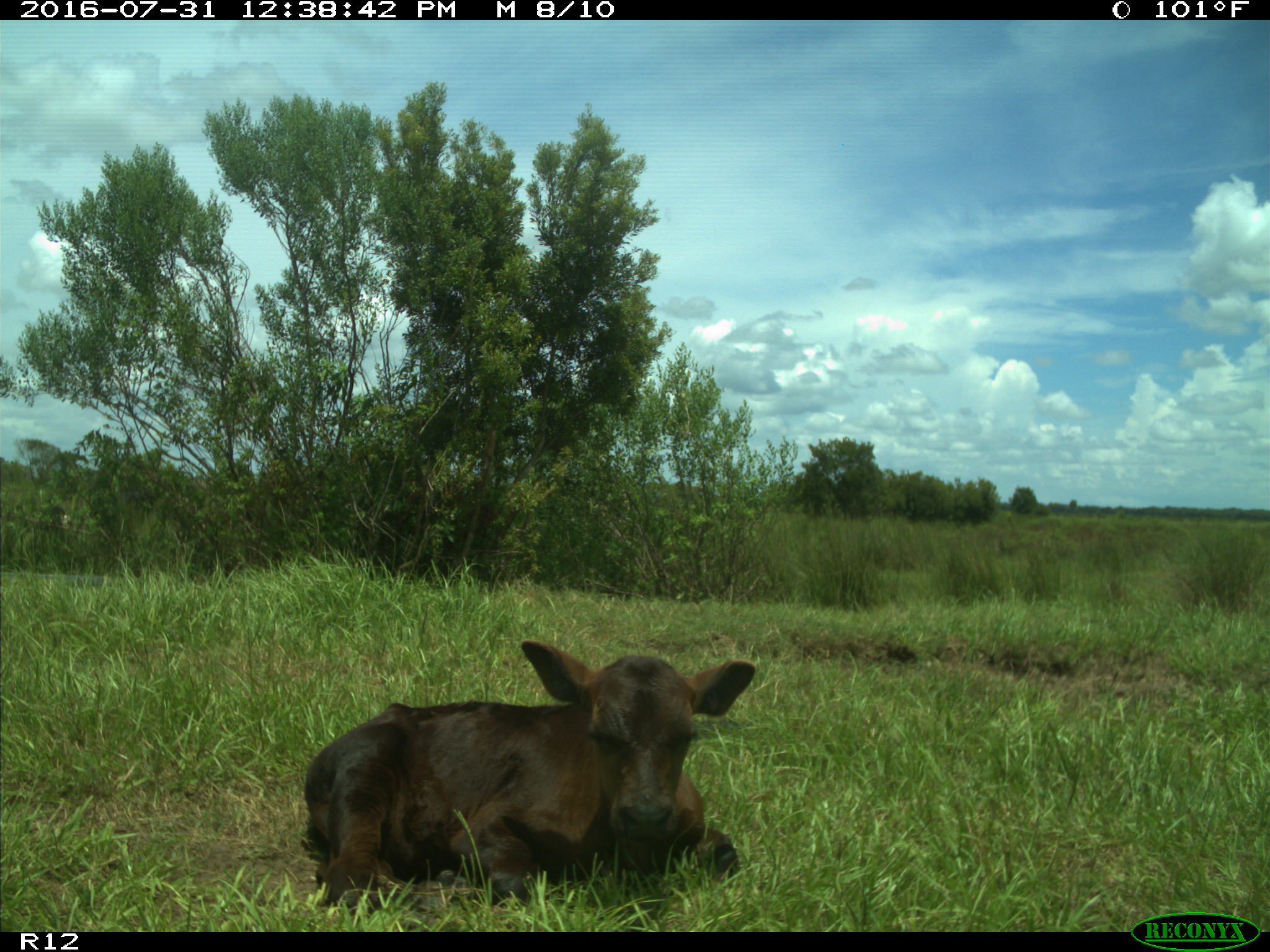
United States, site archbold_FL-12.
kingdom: Animalia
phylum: Chordata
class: Mammalia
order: Artiodactyla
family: Bovidae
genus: Bos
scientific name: Bos taurus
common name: domestic cow